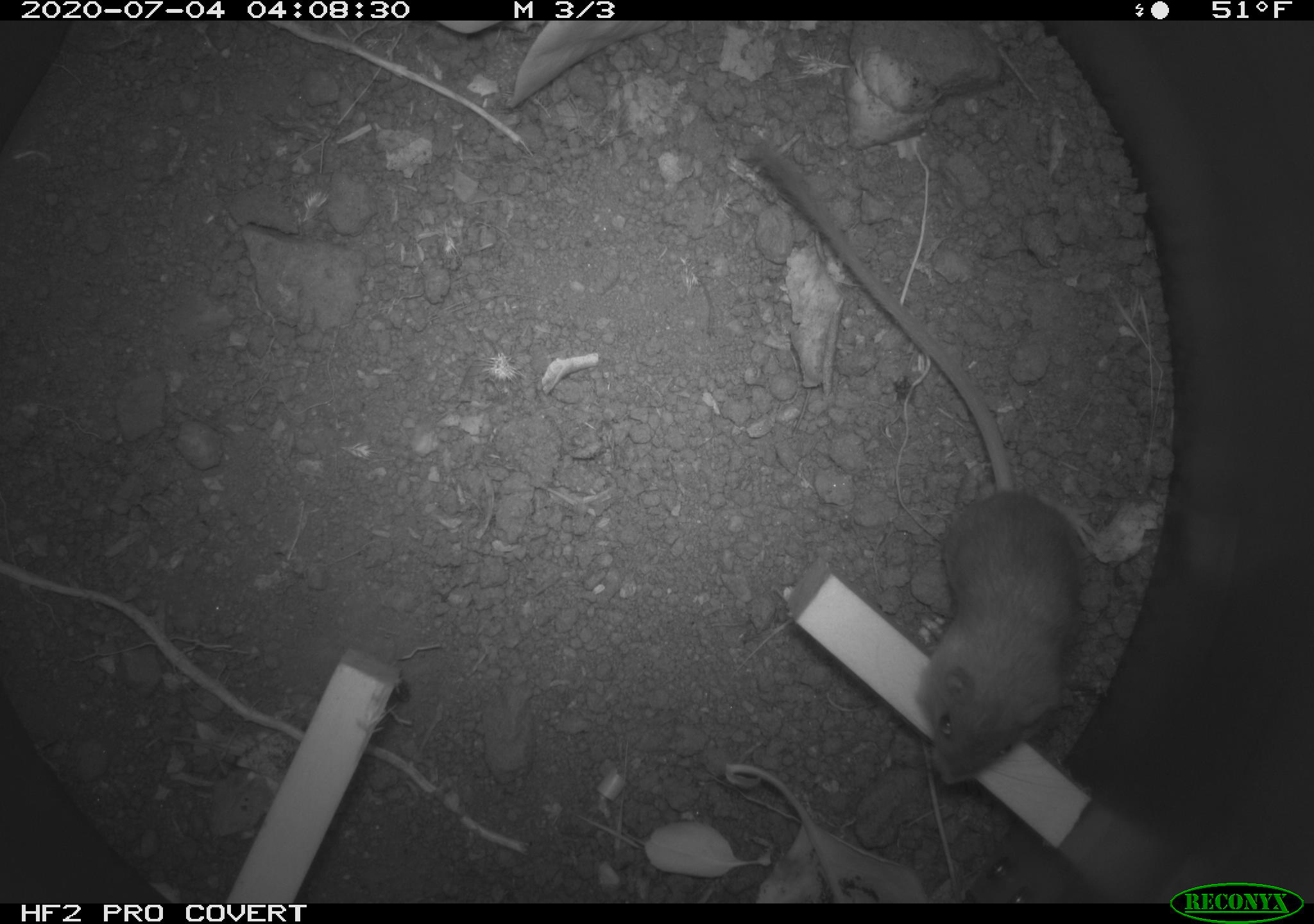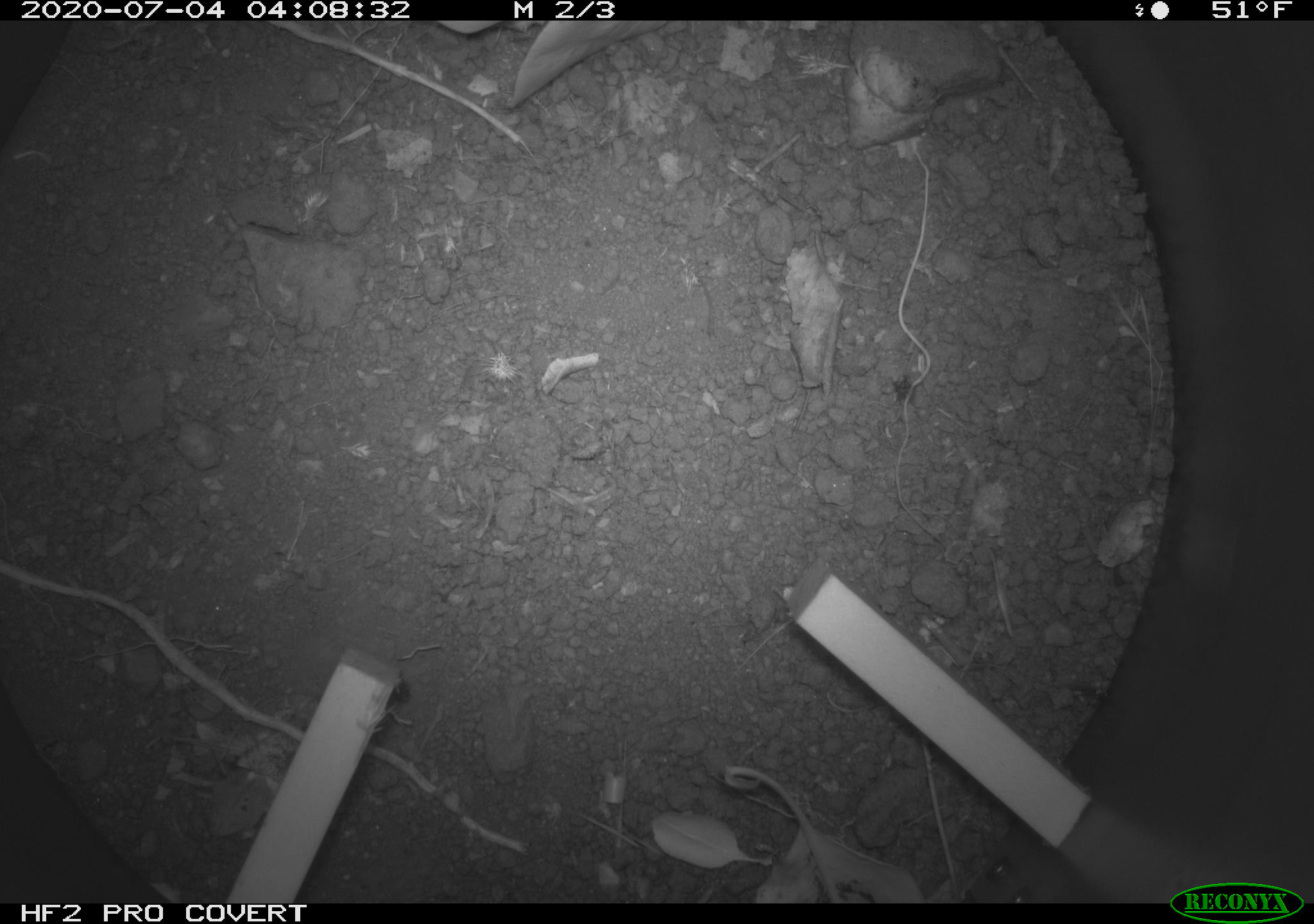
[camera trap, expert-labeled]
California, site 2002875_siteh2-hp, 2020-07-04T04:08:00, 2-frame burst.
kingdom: Animalia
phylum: Chordata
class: Mammalia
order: Rodentia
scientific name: Rodentia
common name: rodent